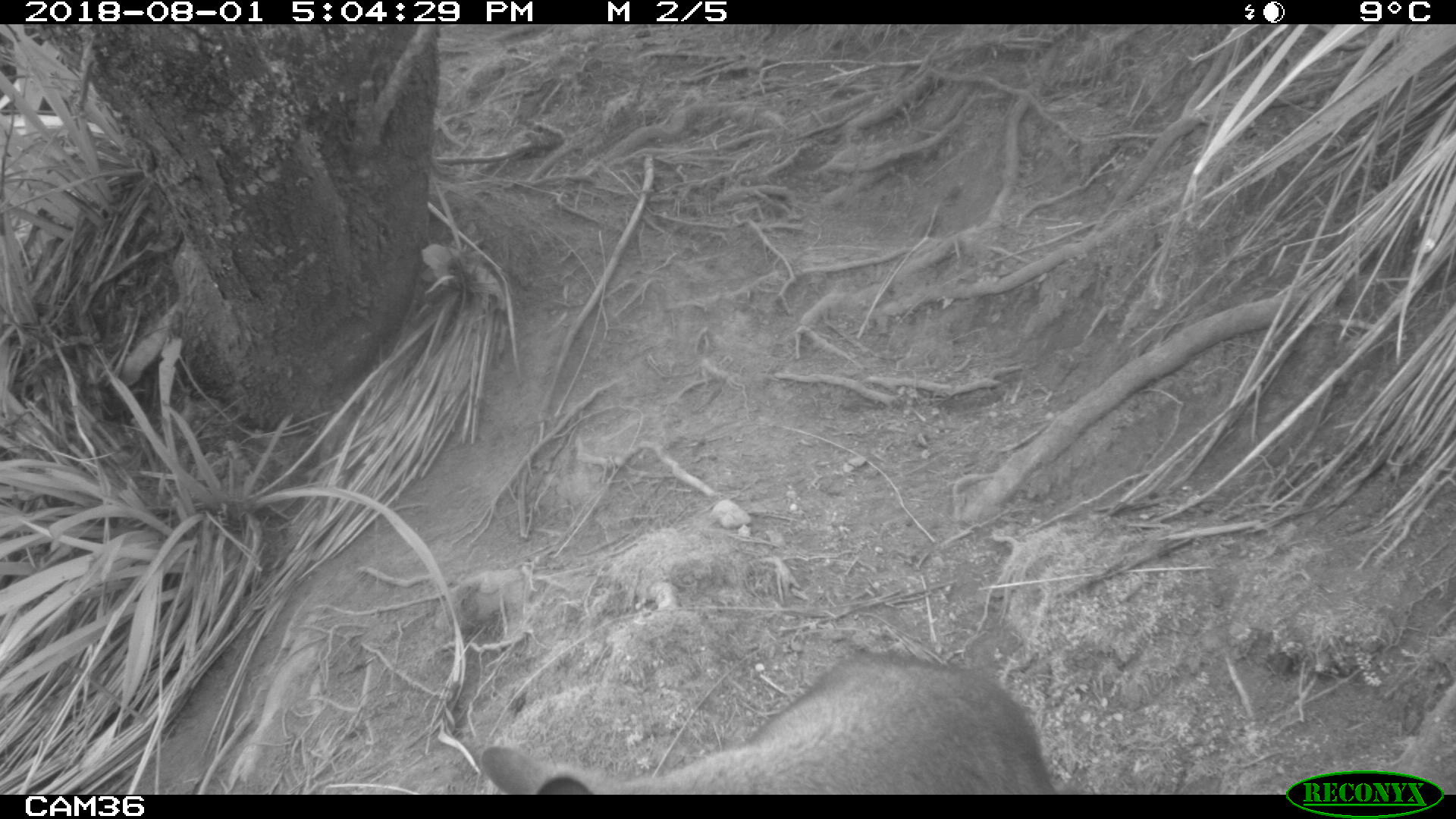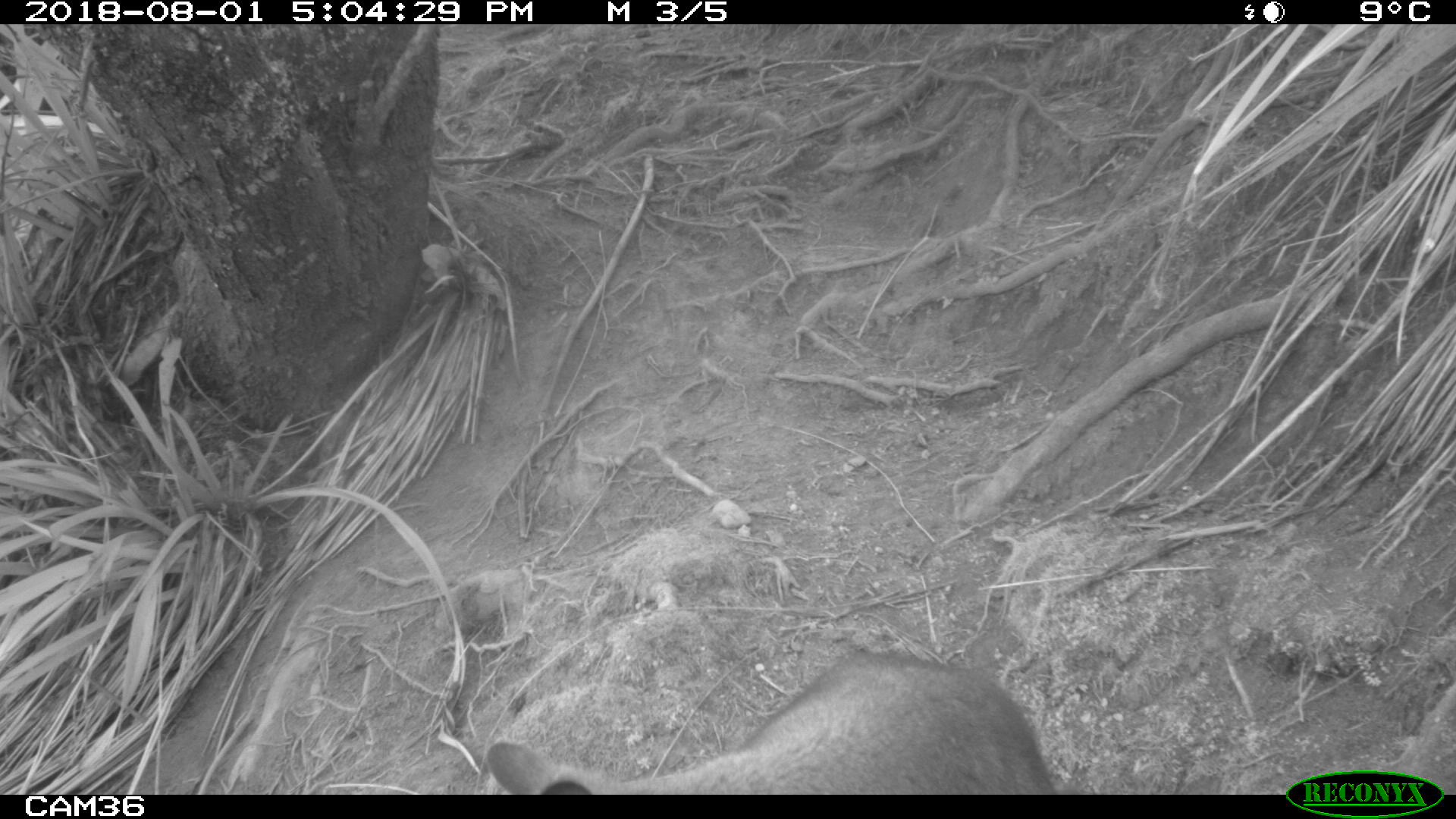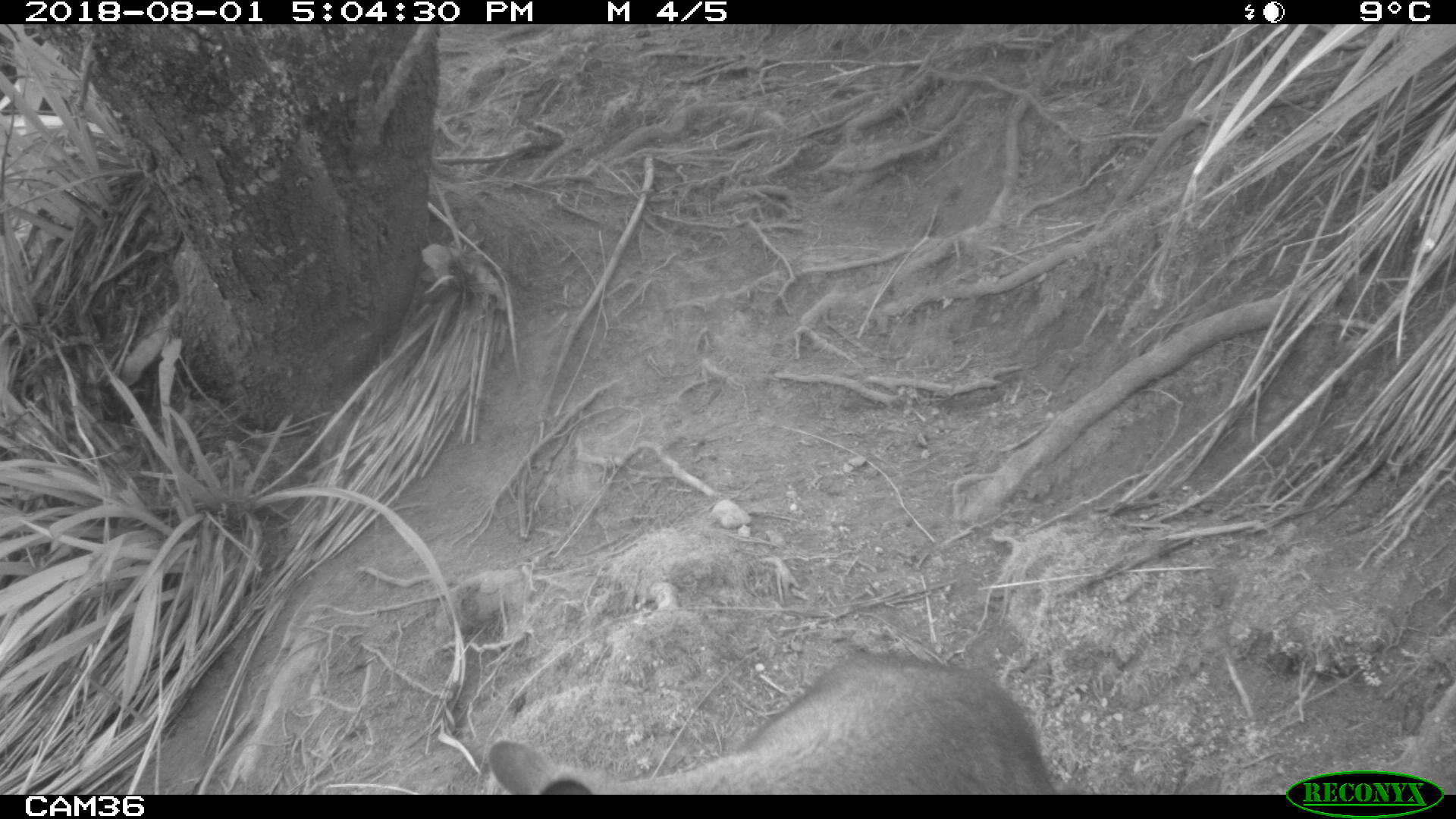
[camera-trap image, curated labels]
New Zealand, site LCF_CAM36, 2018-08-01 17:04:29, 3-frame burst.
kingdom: Animalia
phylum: Chordata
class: Mammalia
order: Diprotodontia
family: Macropodidae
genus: Notamacropus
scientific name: Notamacropus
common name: wallaby